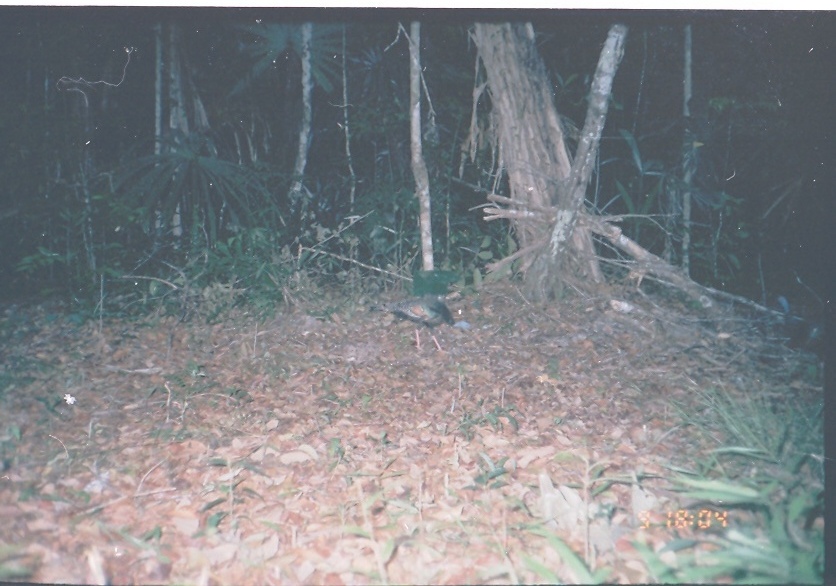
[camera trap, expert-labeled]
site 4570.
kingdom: Animalia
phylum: Chordata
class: Aves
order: Galliformes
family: Phasianidae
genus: Meleagris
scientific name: Meleagris ocellata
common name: ocellated turkey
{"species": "Meleagris ocellata (ocellated turkey)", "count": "1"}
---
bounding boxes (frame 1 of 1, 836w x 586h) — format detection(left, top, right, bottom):
meleagris ocellata: detection(367, 293, 476, 353)